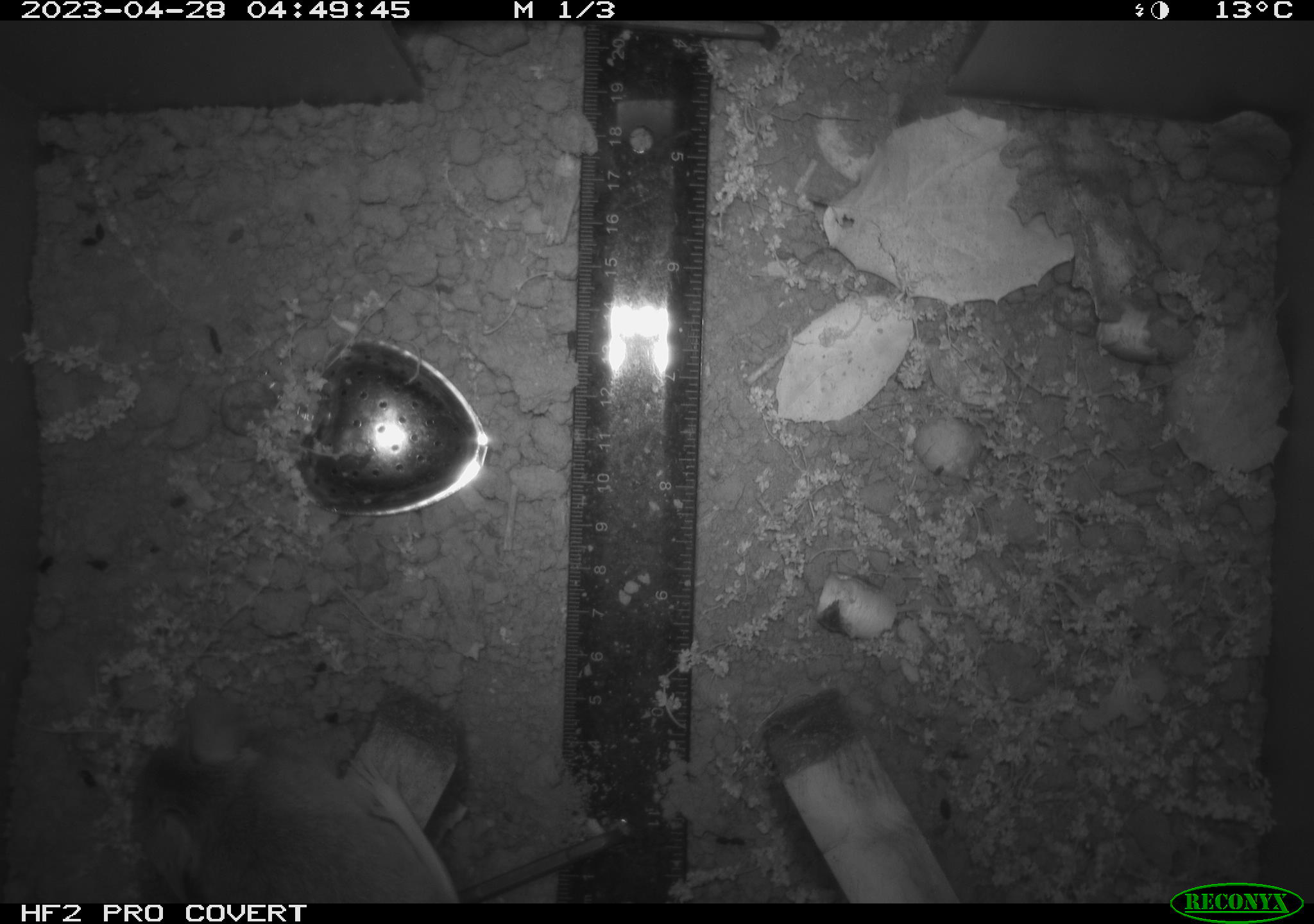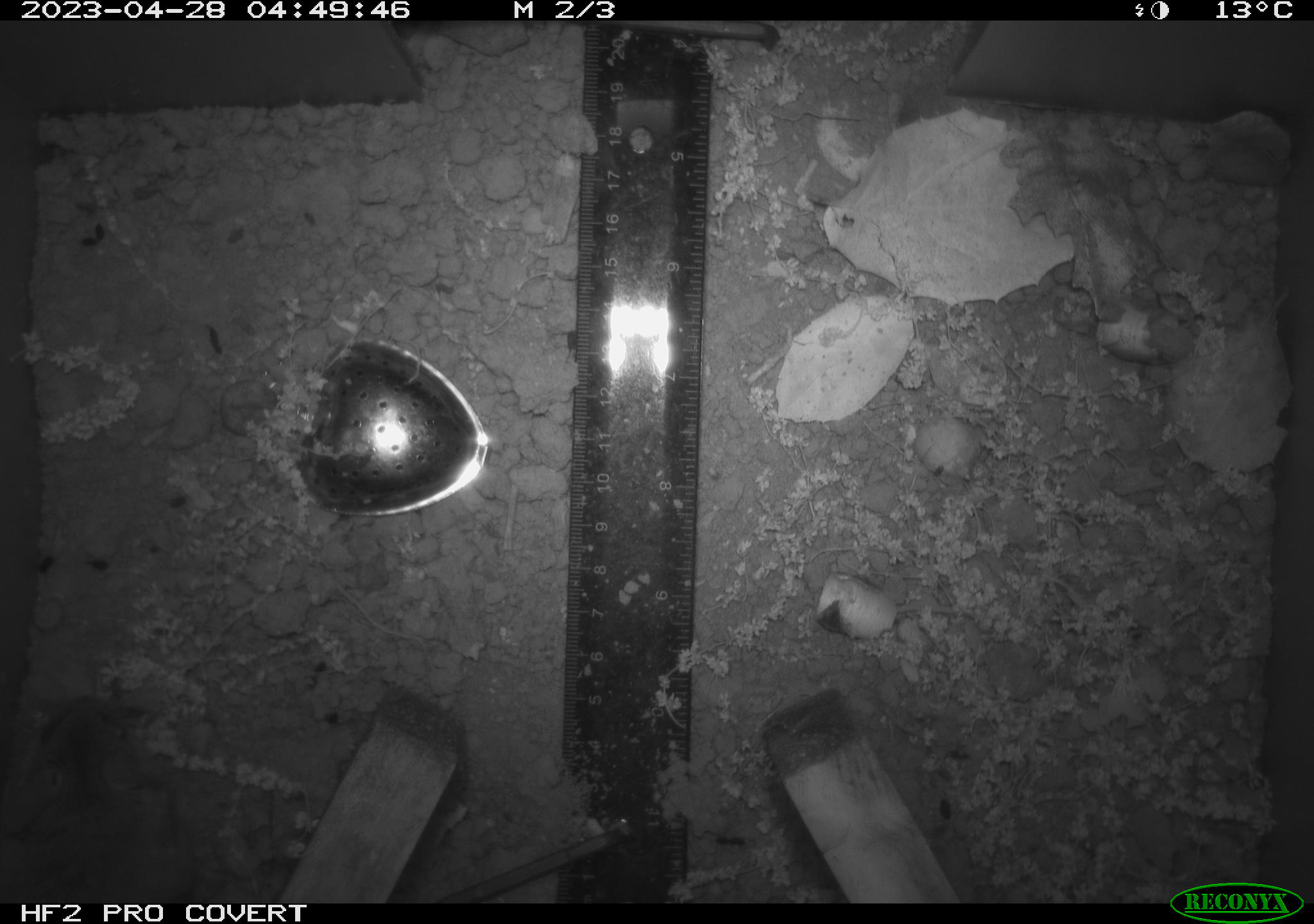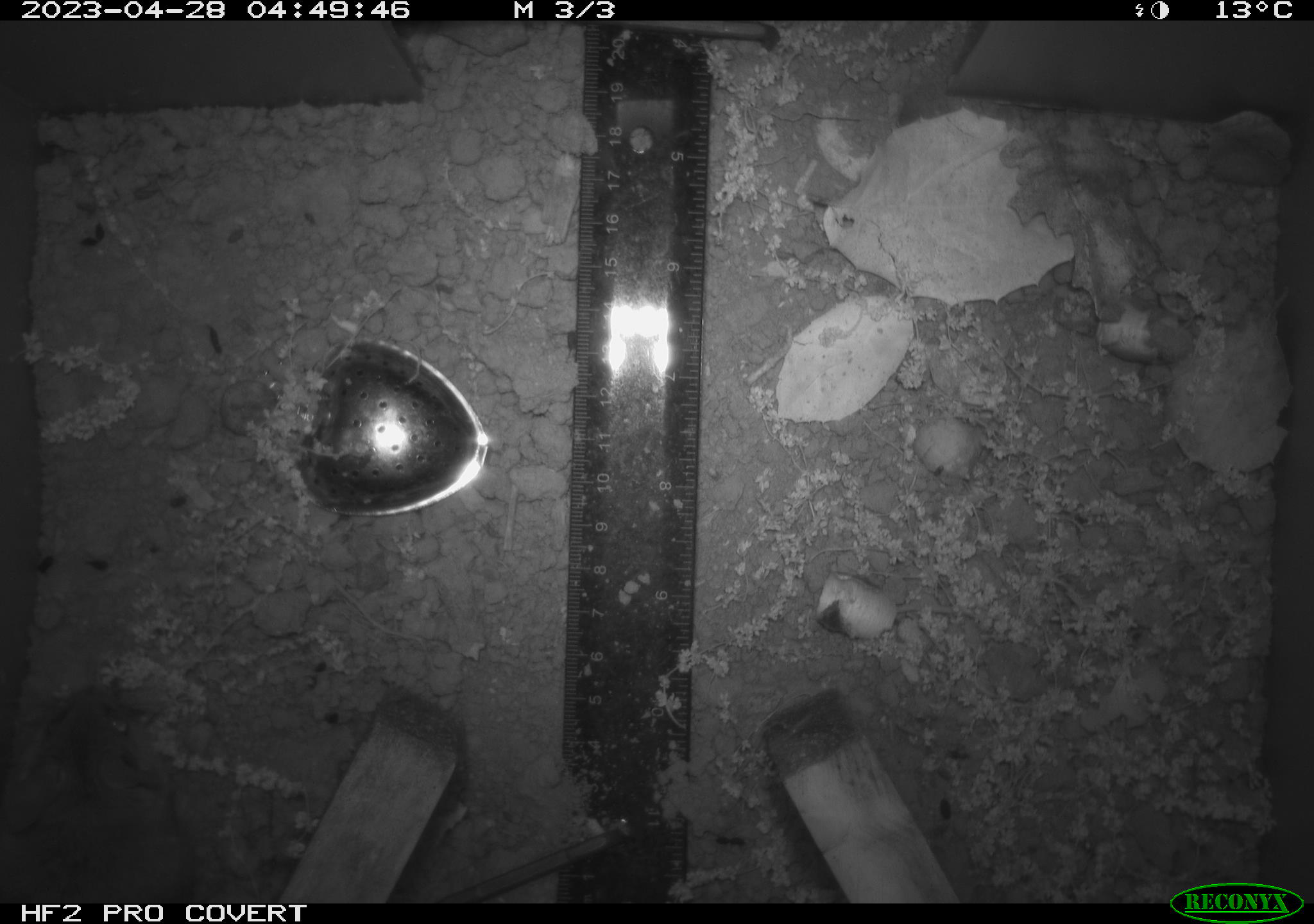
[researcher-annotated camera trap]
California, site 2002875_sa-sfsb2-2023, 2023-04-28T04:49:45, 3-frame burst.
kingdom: Animalia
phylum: Chordata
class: Mammalia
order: Rodentia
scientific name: Rodentia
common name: mouse species